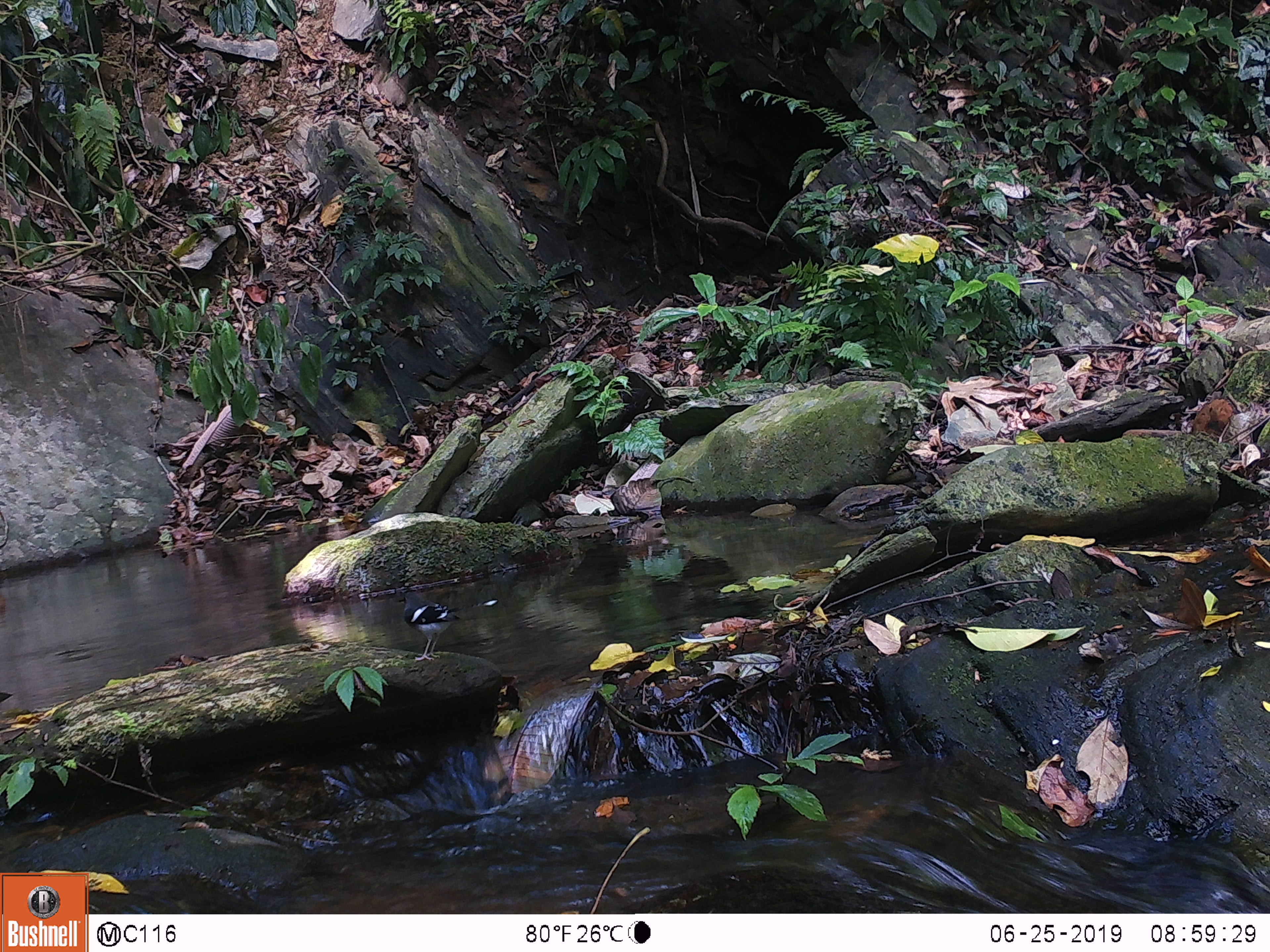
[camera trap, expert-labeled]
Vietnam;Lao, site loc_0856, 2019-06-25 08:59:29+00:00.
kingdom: Animalia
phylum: Chordata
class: Aves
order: Passeriformes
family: Muscicapidae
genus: Enicurus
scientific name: Enicurus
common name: forktail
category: forktail sp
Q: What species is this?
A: Forktail sp (forktail) (Enicurus).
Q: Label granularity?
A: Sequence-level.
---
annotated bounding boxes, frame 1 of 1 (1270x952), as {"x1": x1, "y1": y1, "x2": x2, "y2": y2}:
forktail sp: {"x1": 402, "y1": 589, "x2": 498, "y2": 661}